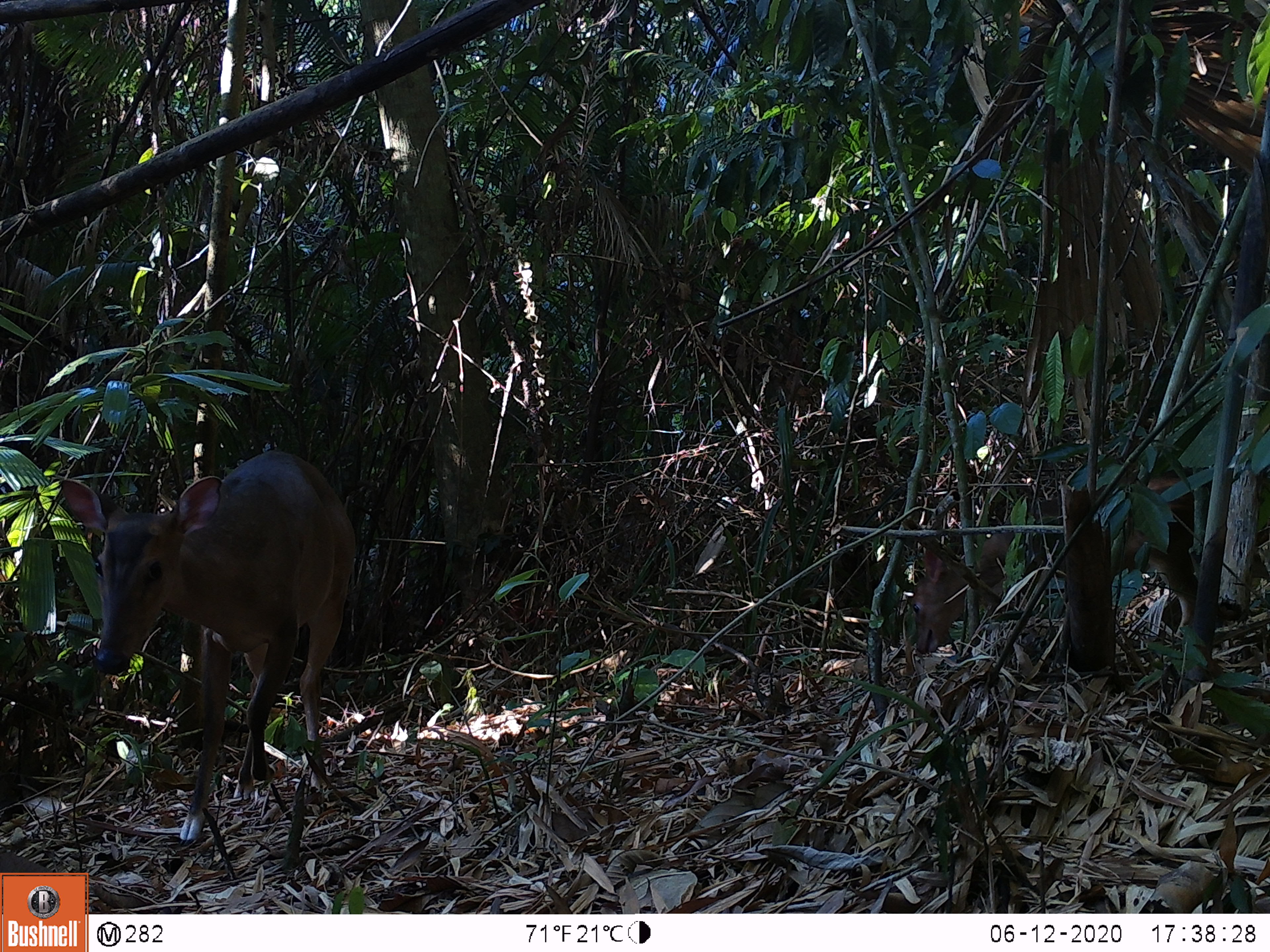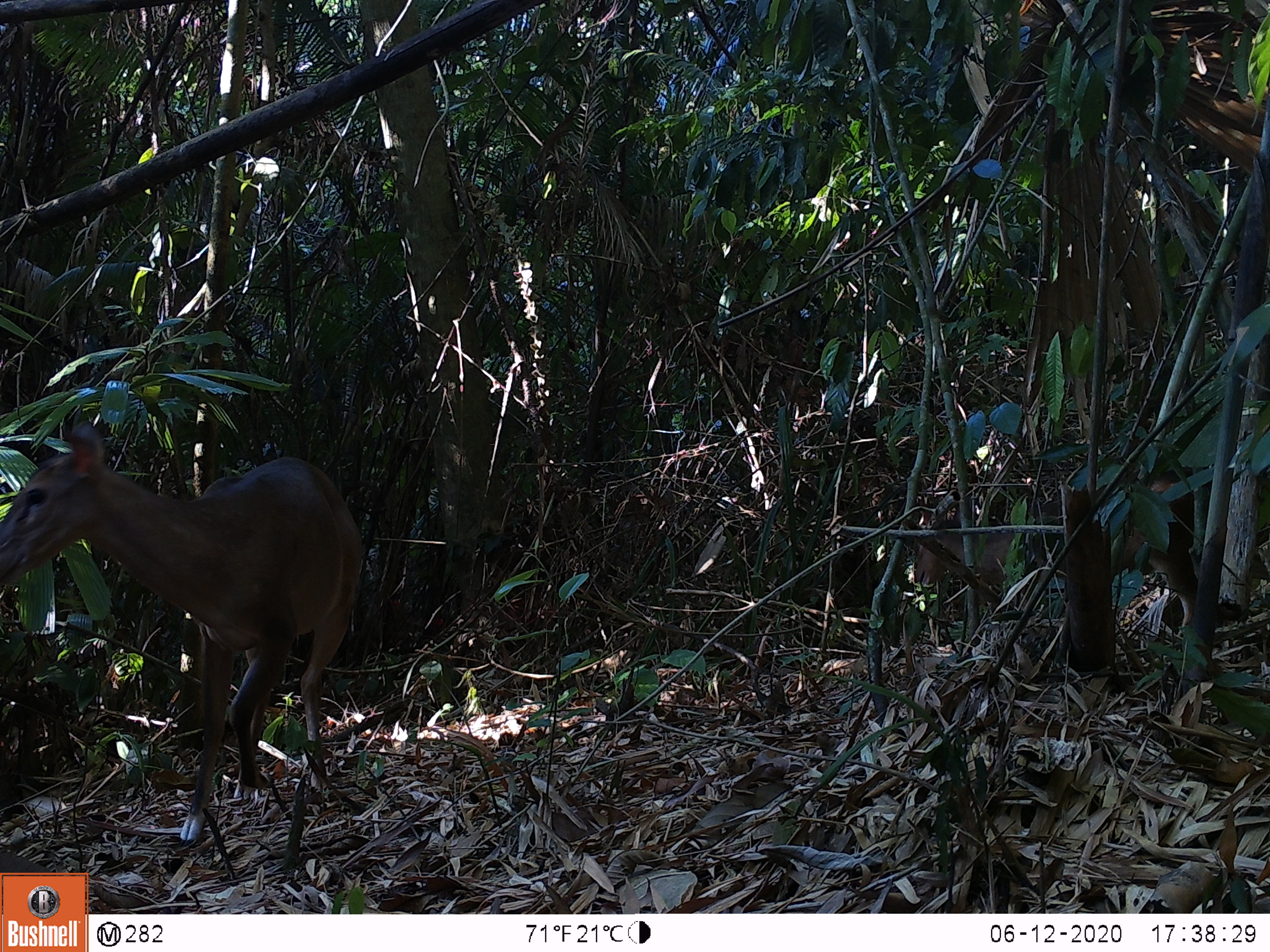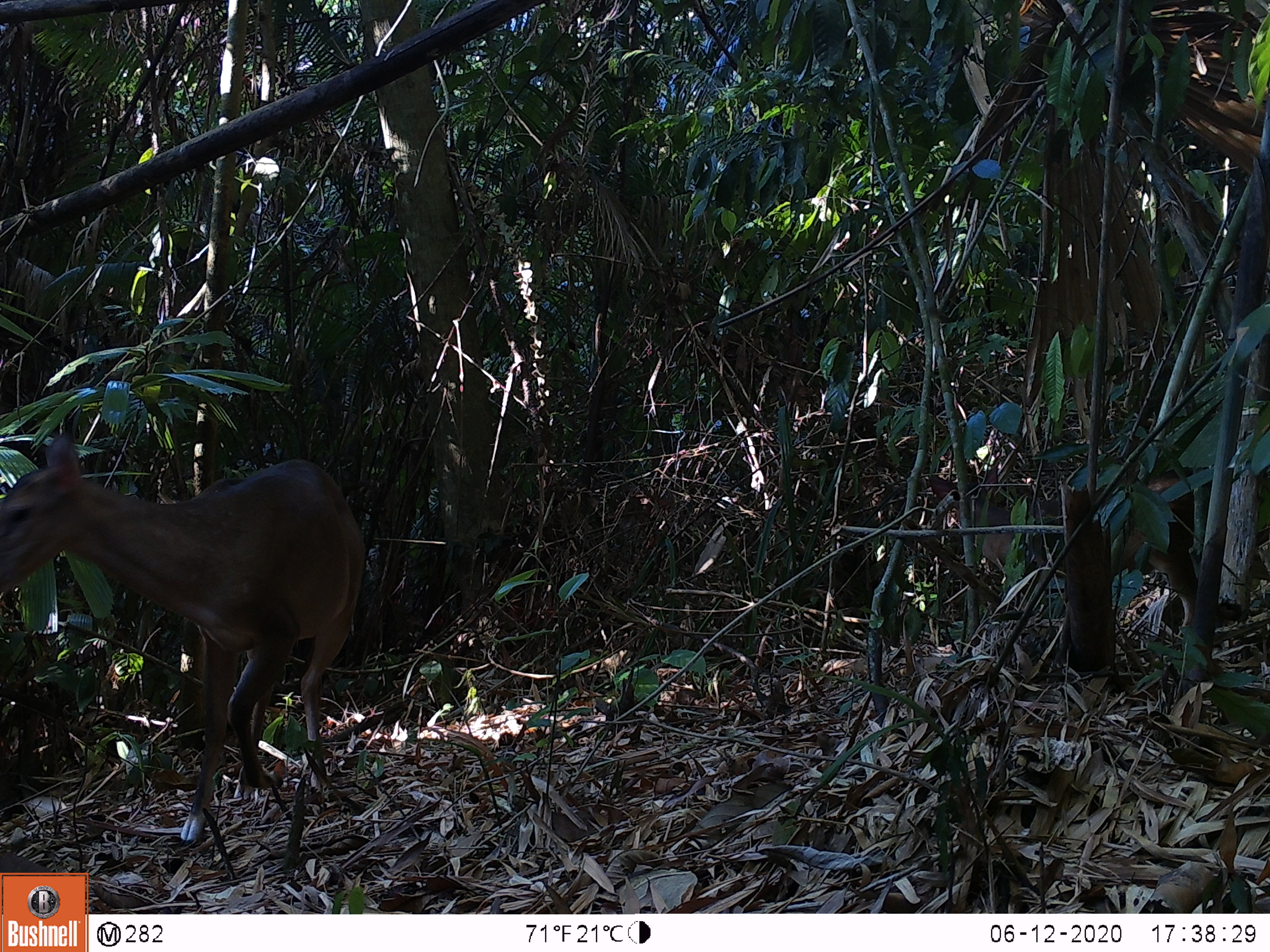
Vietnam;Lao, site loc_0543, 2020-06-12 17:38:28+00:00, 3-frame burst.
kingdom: Animalia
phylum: Chordata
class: Mammalia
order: Artiodactyla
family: Cervidae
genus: Muntiacus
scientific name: Muntiacus vuquangensis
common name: large-antlered muntjac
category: large antlered muntjac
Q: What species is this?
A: Large antlered muntjac (large-antlered muntjac) (Muntiacus vuquangensis).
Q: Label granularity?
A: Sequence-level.